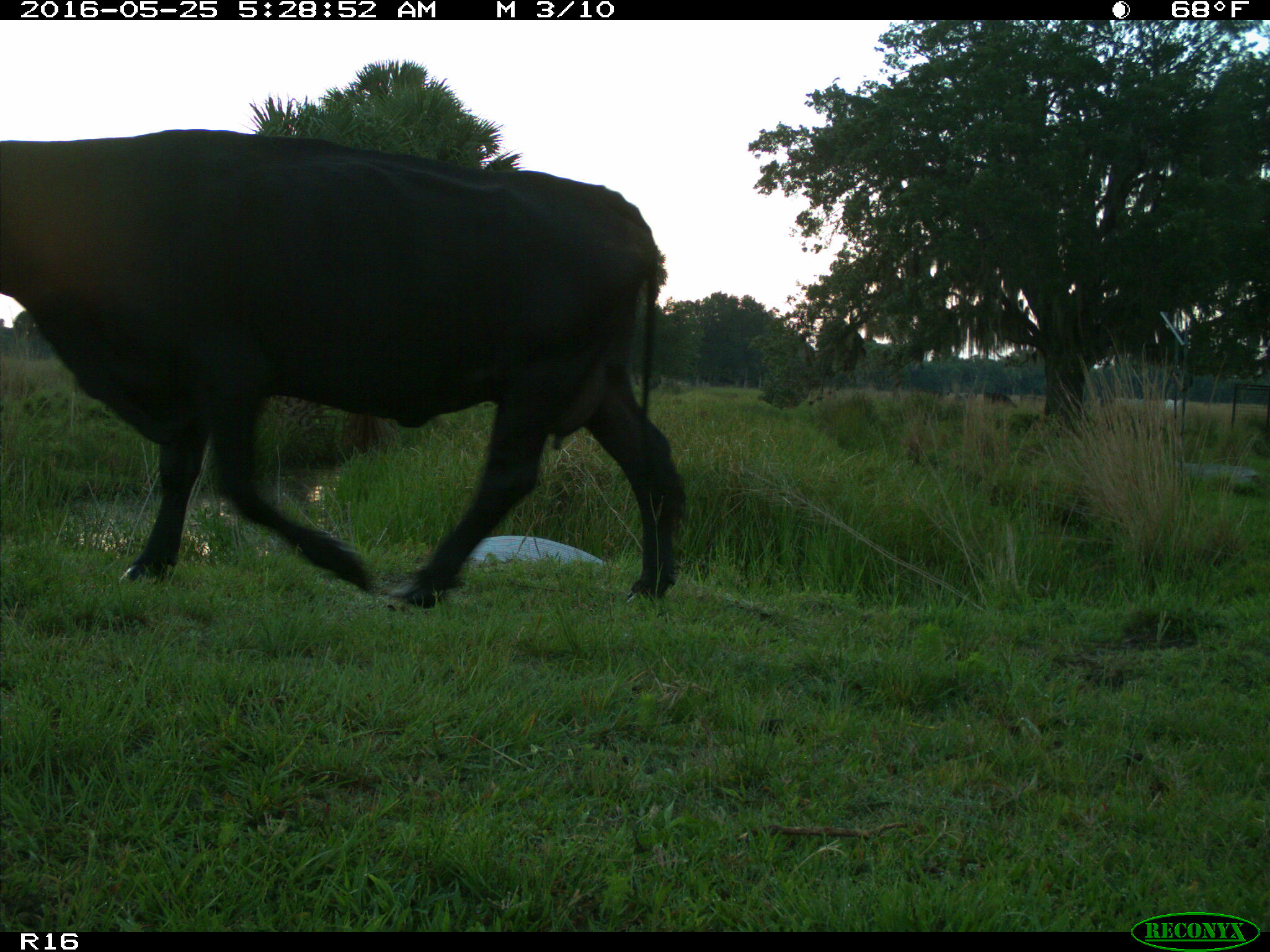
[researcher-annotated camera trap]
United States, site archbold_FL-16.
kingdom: Animalia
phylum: Chordata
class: Mammalia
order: Artiodactyla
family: Bovidae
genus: Bos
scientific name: Bos taurus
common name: domestic cow